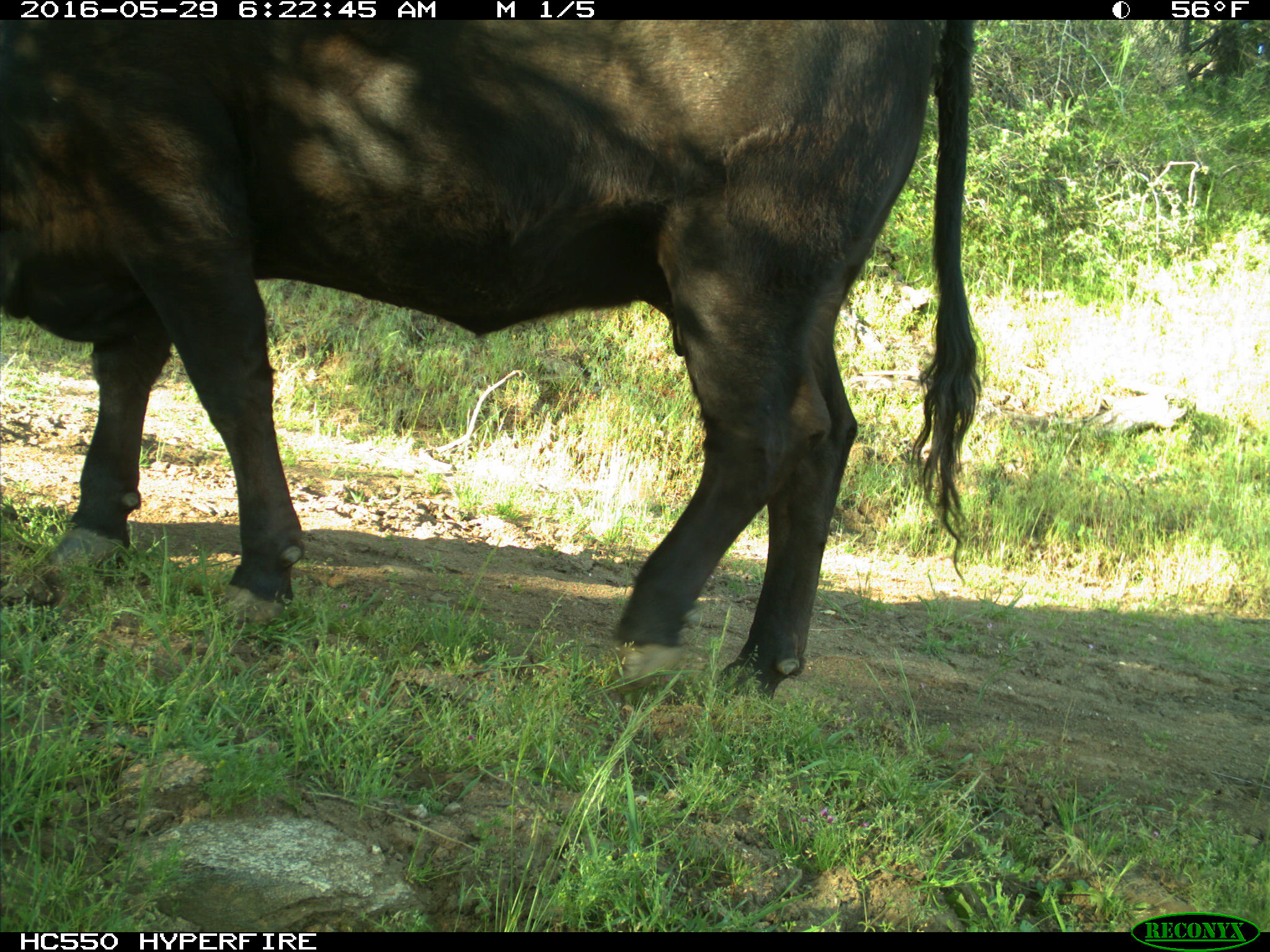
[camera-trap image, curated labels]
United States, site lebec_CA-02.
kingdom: Animalia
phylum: Chordata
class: Mammalia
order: Artiodactyla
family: Bovidae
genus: Bos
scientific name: Bos taurus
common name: domestic cow